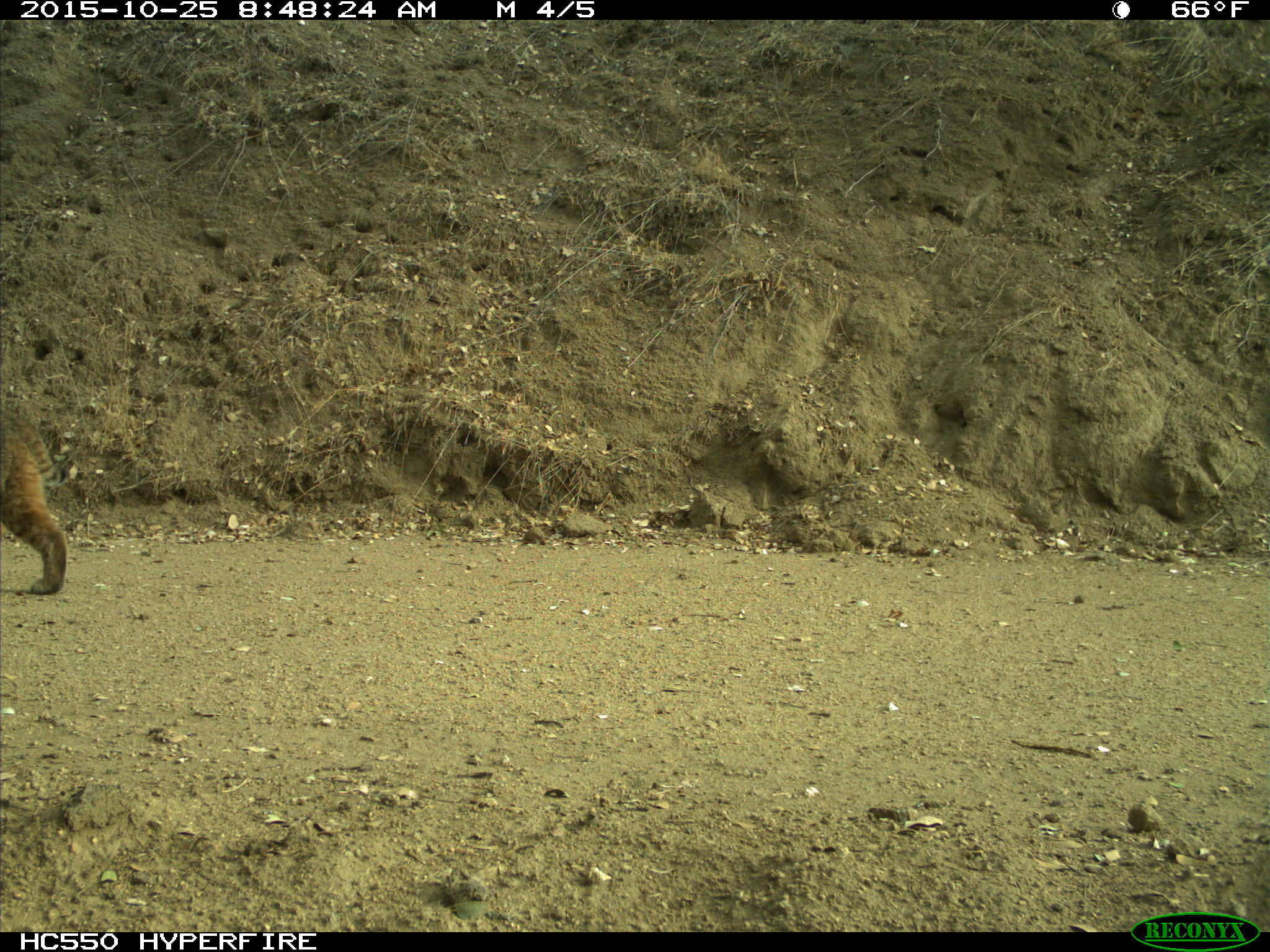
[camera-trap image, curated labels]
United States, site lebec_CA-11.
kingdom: Animalia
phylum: Chordata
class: Mammalia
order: Carnivora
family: Felidae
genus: Lynx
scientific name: Lynx rufus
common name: bobcat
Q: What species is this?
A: Lynx rufus (bobcat).